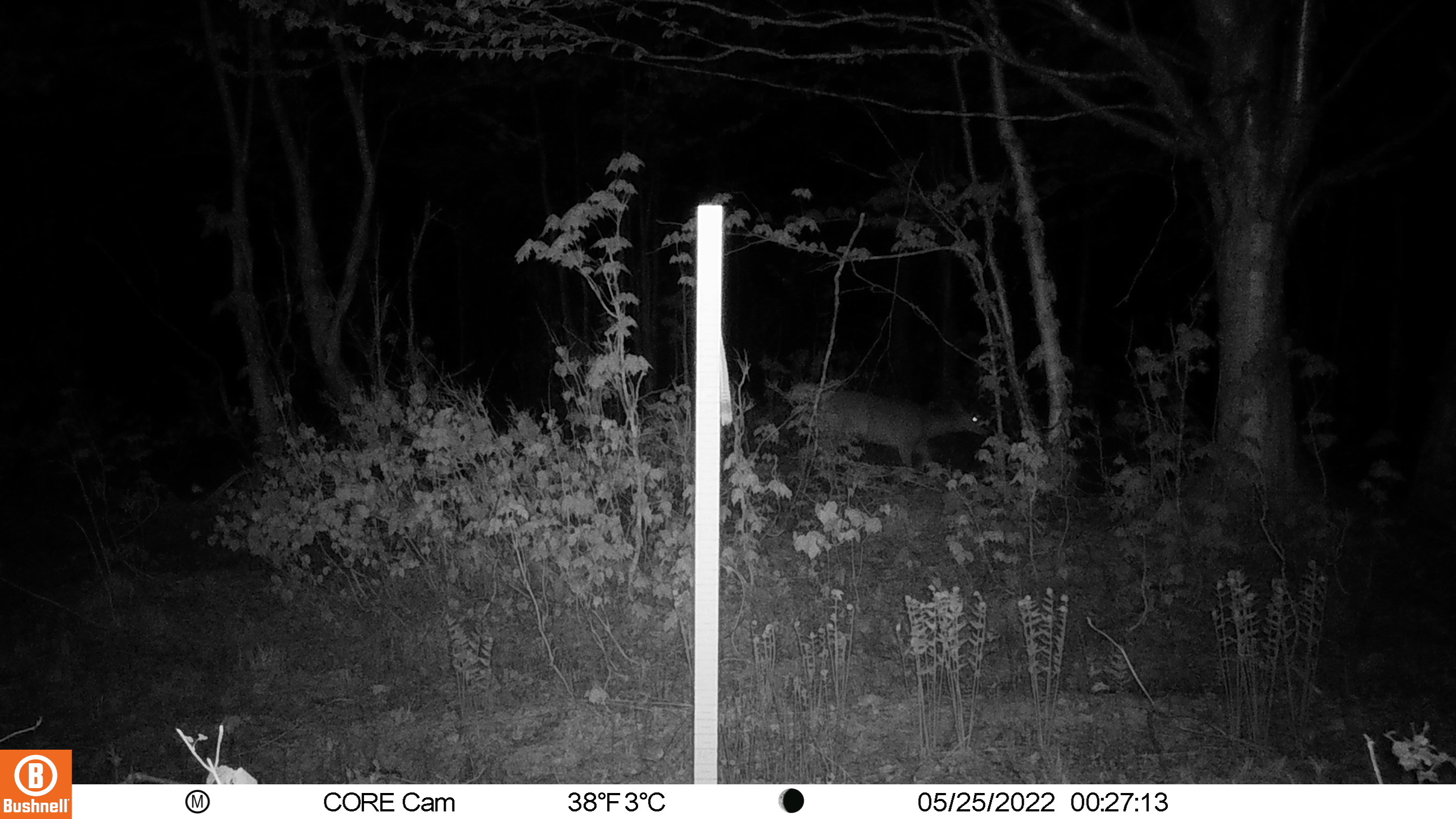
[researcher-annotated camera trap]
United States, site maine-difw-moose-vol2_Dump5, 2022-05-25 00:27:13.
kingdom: Animalia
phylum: Chordata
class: Mammalia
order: Artiodactyla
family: Cervidae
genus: Odocoileus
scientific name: Odocoileus virginianus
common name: white-tailed deer